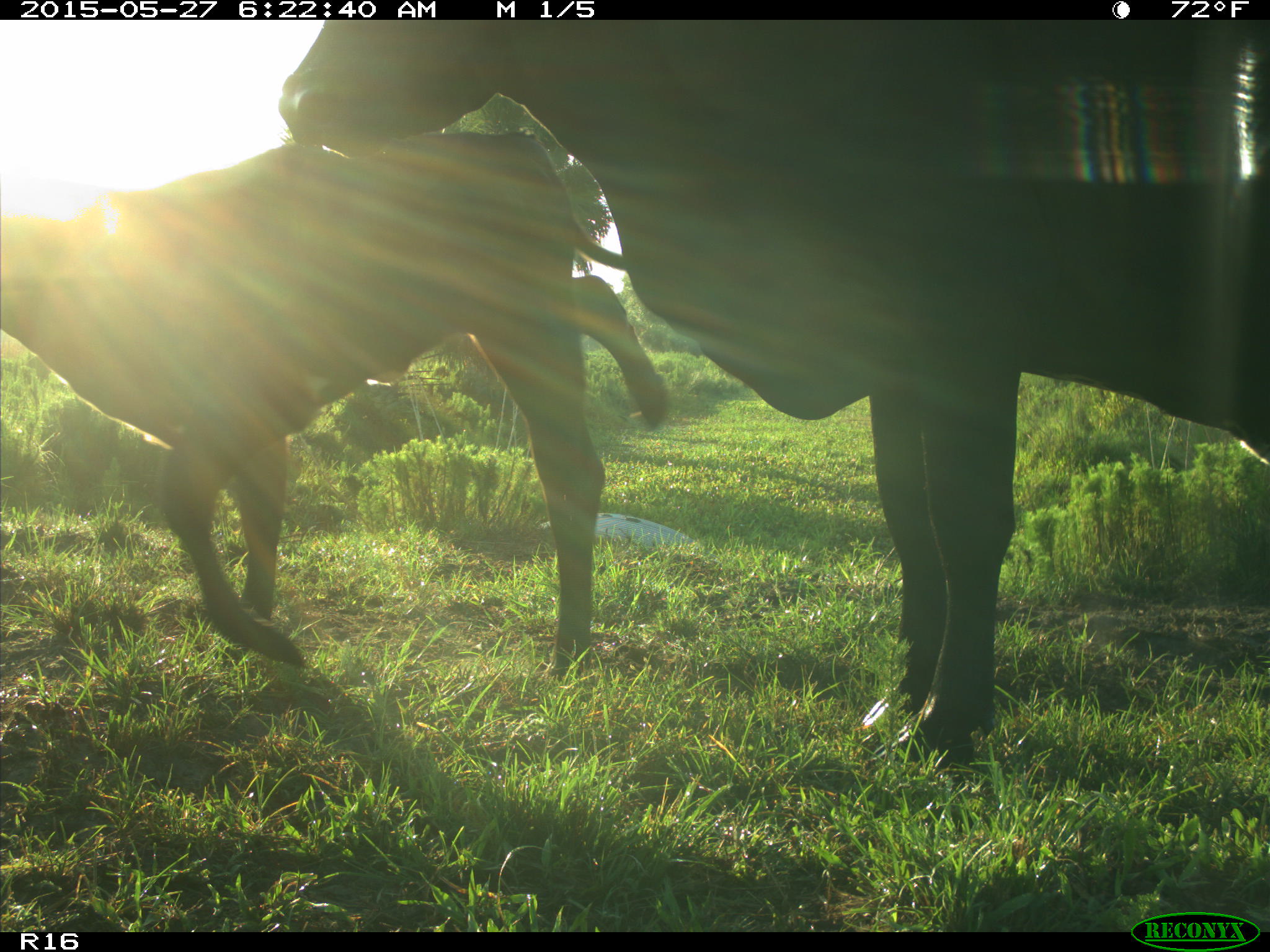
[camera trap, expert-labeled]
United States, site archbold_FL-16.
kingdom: Animalia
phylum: Chordata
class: Mammalia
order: Artiodactyla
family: Bovidae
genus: Bos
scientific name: Bos taurus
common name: domestic cow